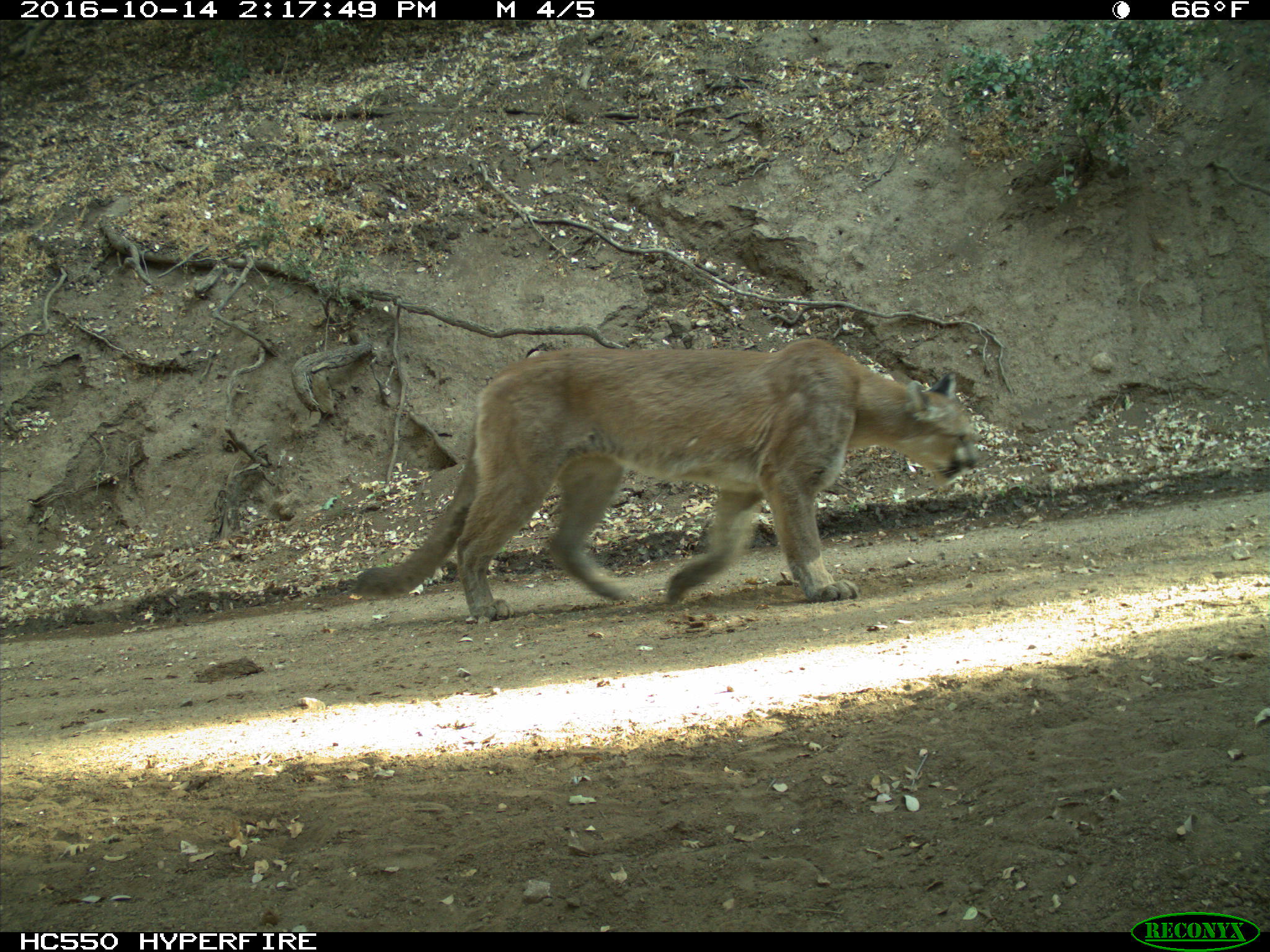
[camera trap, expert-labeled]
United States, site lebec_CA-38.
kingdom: Animalia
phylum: Chordata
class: Mammalia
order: Carnivora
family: Felidae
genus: Puma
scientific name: Puma concolor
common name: mountain lion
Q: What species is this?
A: Puma concolor (mountain lion).